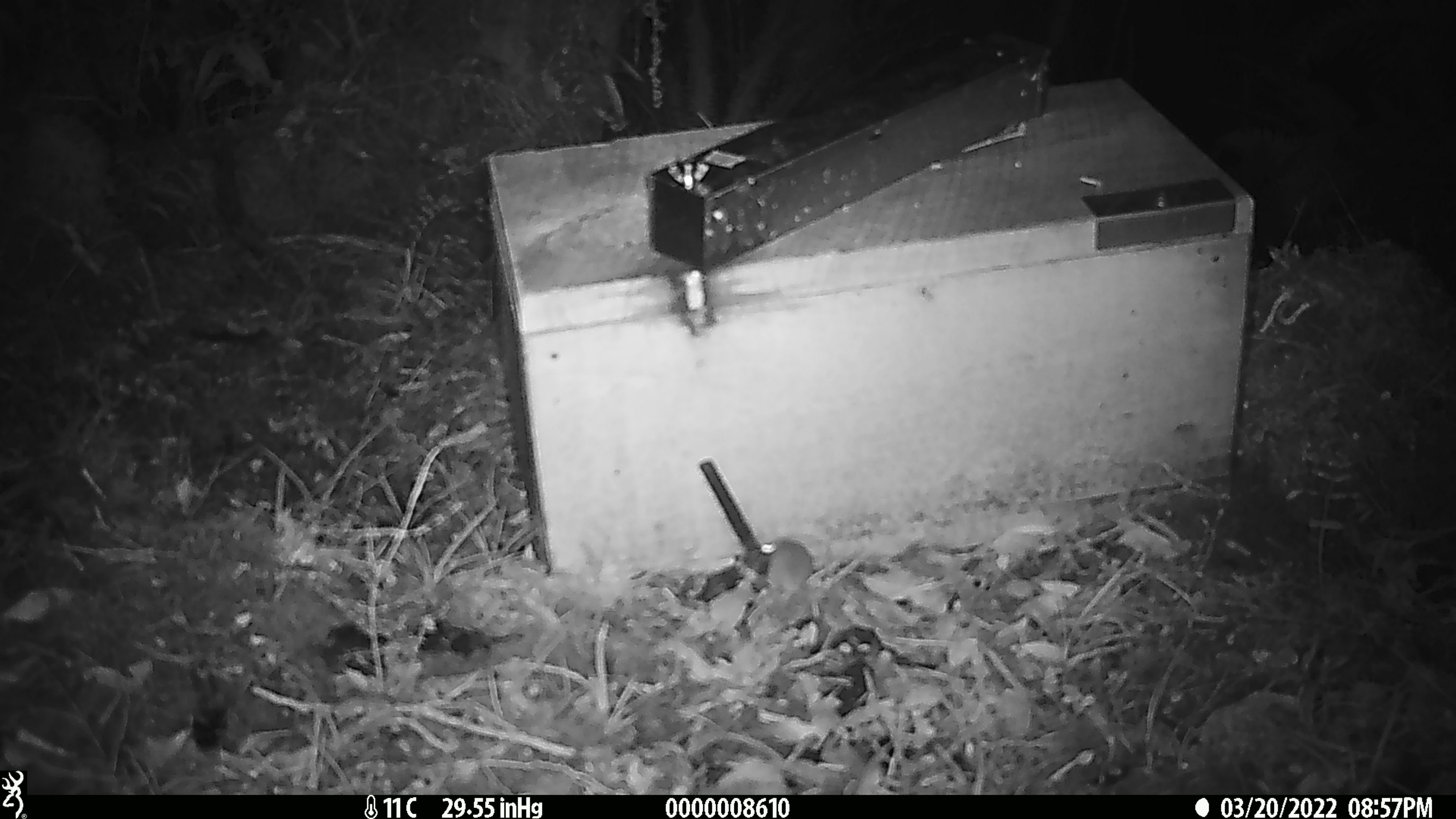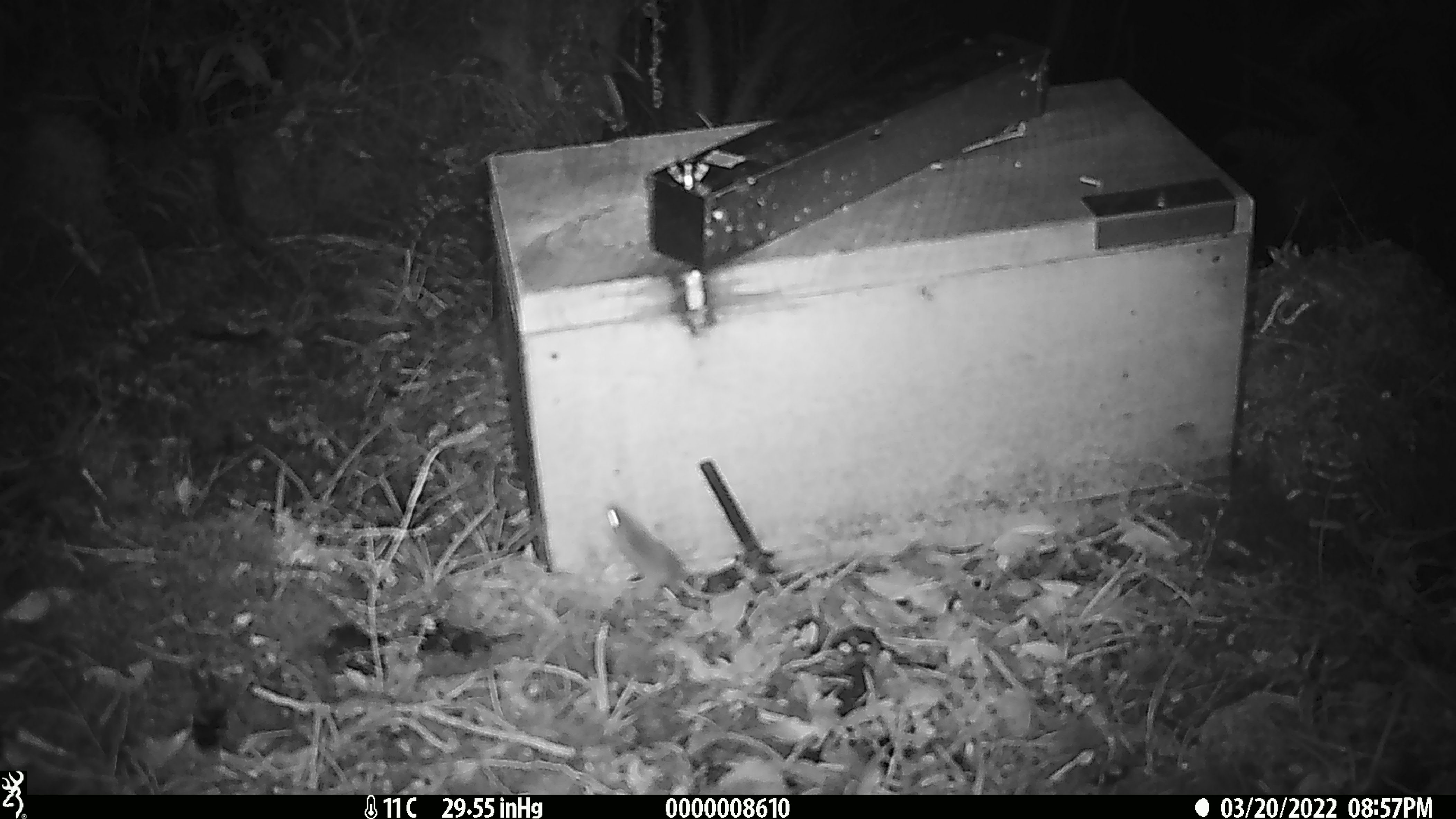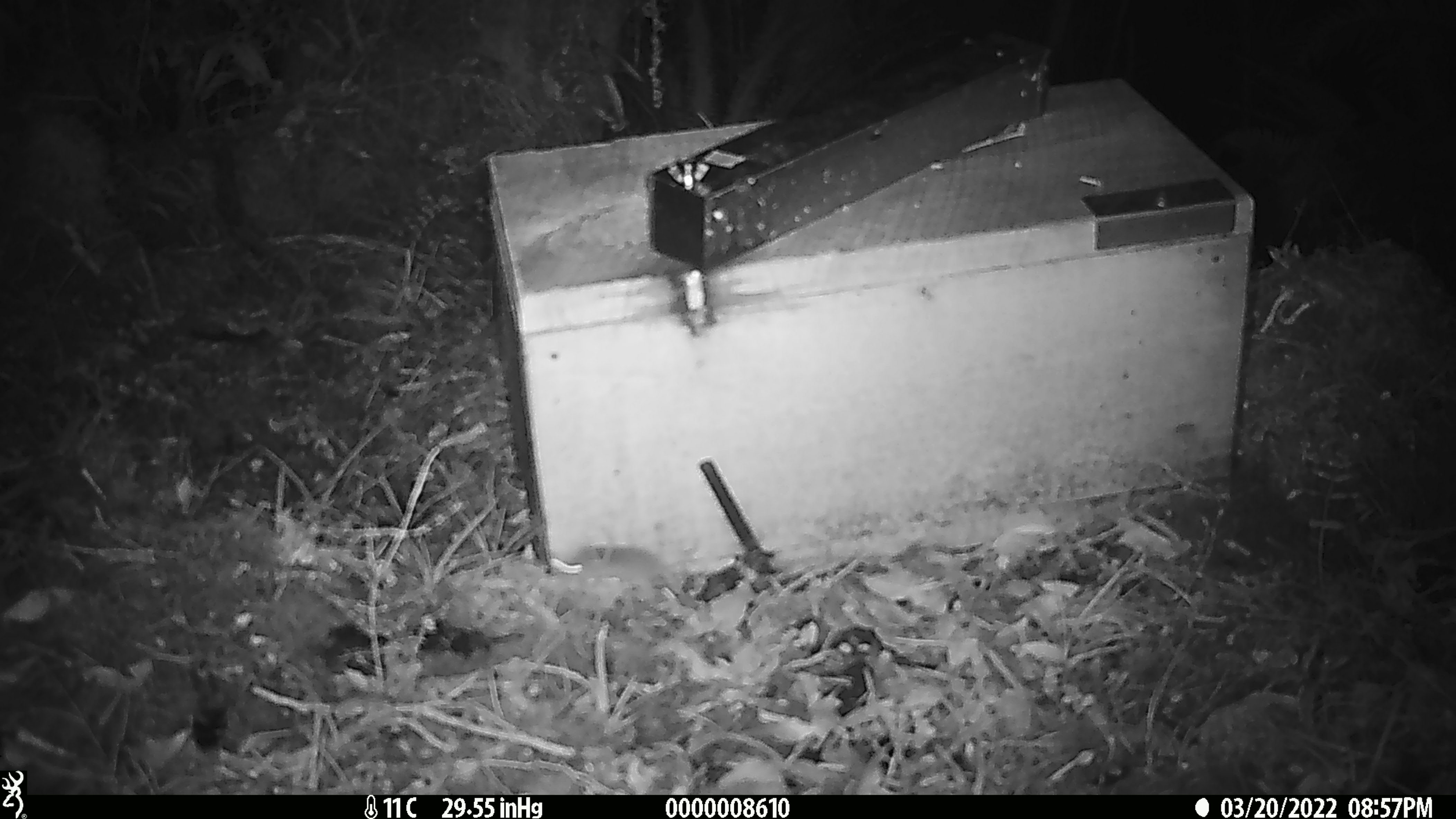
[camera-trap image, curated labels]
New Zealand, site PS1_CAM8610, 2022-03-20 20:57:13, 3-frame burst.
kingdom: Animalia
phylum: Chordata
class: Mammalia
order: Rodentia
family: Muridae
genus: Mus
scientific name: Mus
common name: mouse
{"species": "mouse (Mus)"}